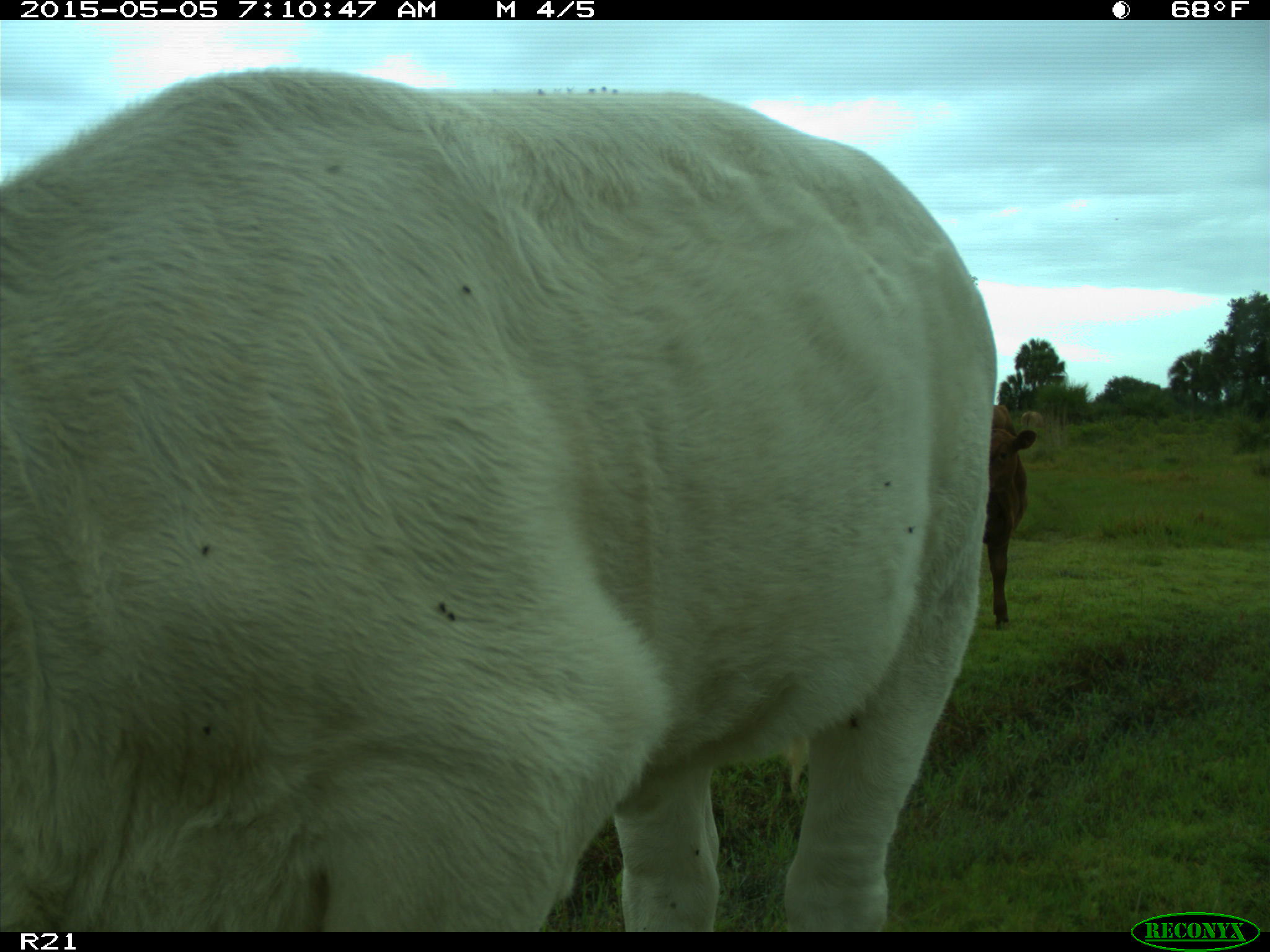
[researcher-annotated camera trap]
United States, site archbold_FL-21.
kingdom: Animalia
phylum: Chordata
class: Mammalia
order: Artiodactyla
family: Bovidae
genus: Bos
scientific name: Bos taurus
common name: domestic cow